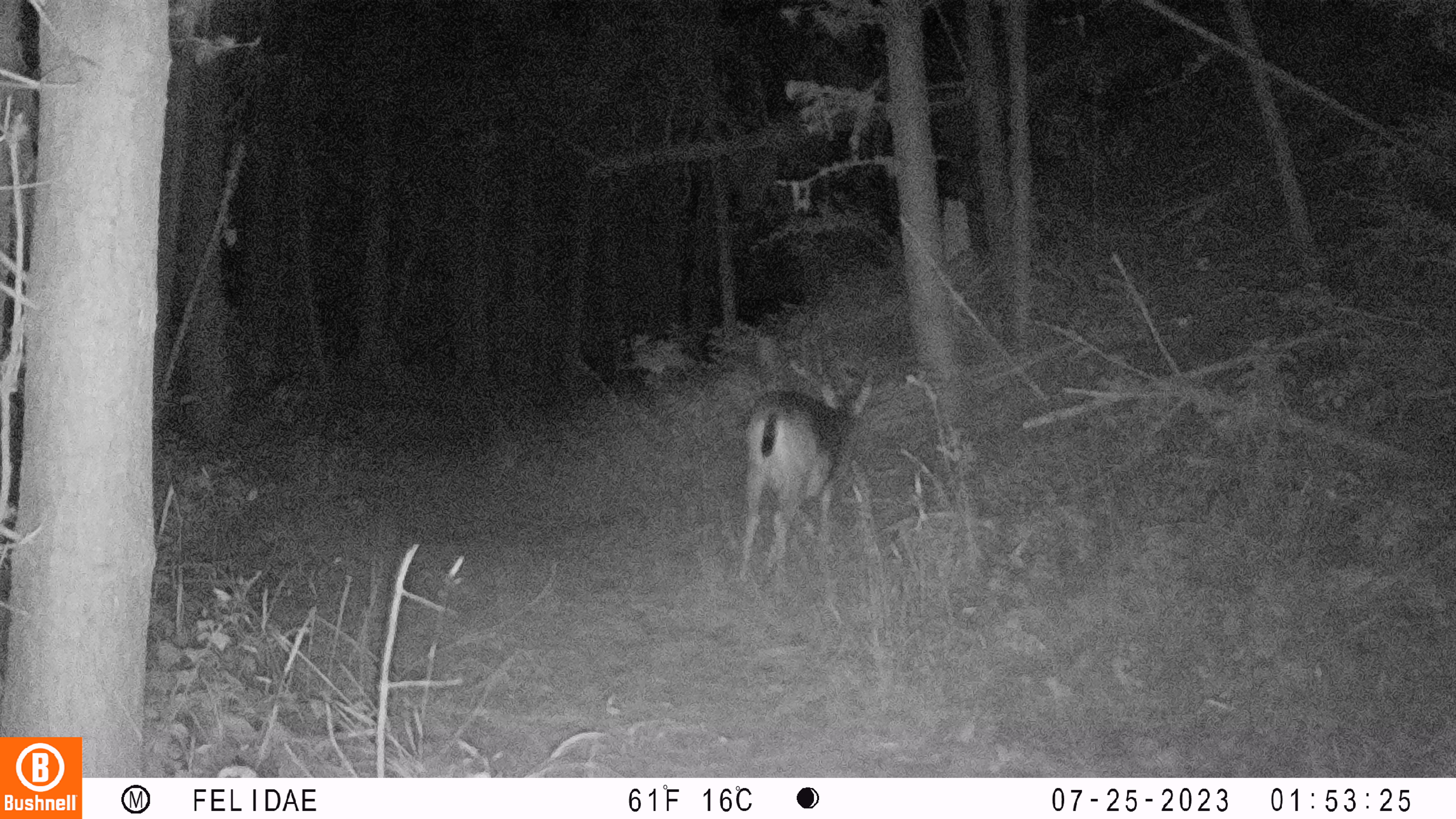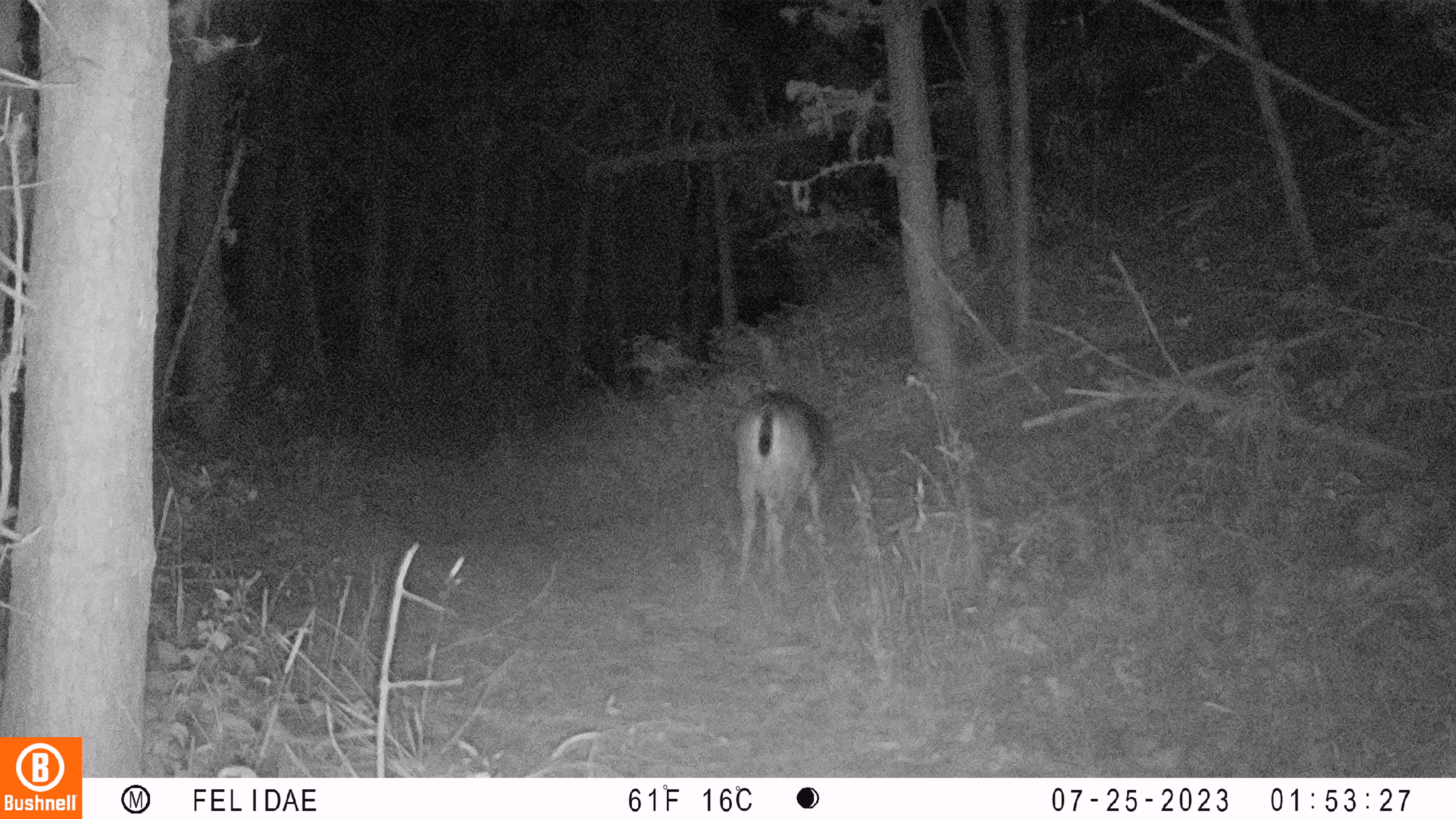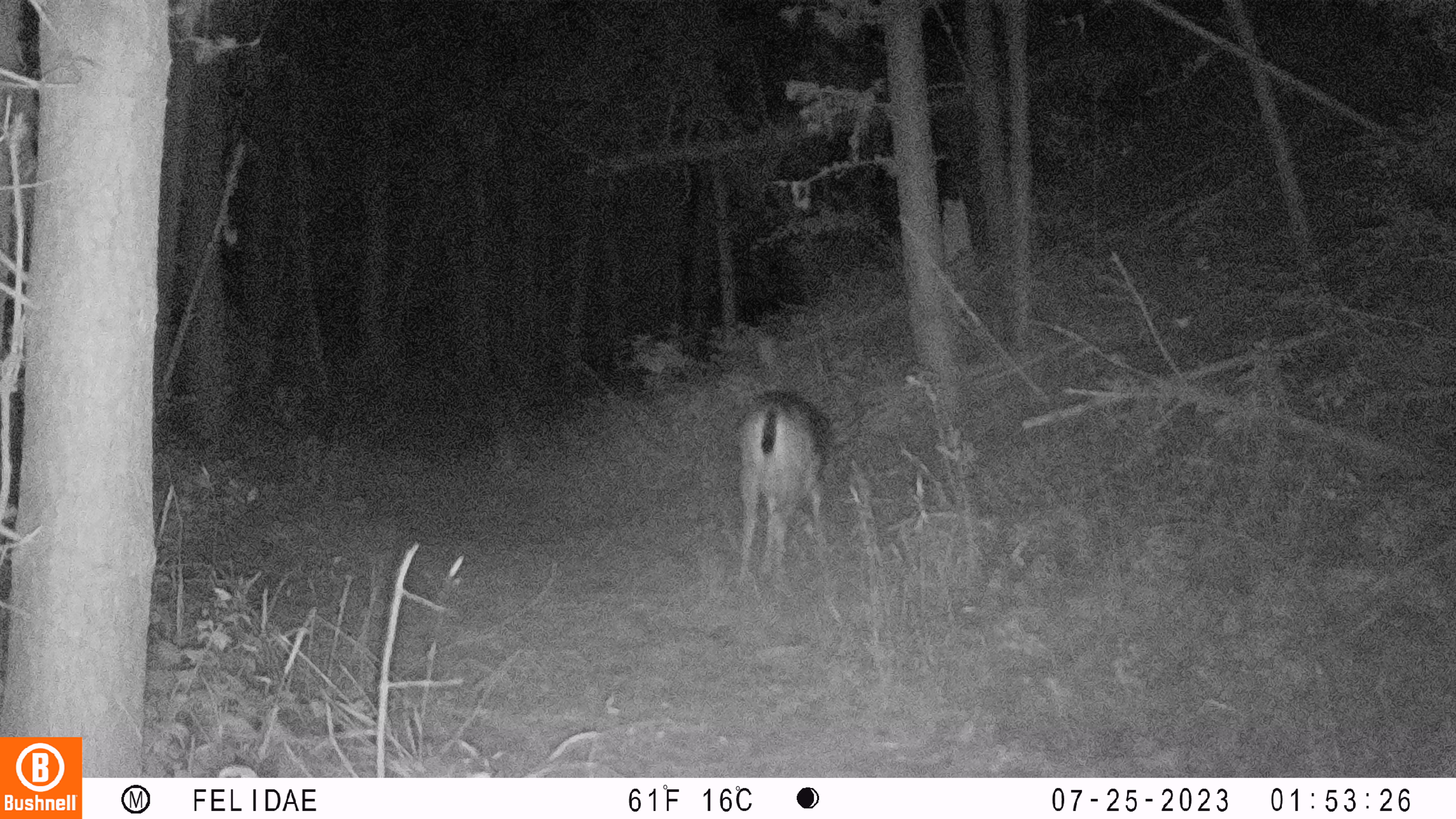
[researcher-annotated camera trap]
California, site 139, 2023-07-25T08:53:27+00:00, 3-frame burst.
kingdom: Animalia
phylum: Chordata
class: Mammalia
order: Artiodactyla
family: Cervidae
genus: Odocoileus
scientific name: Odocoileus hemionus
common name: mule deer